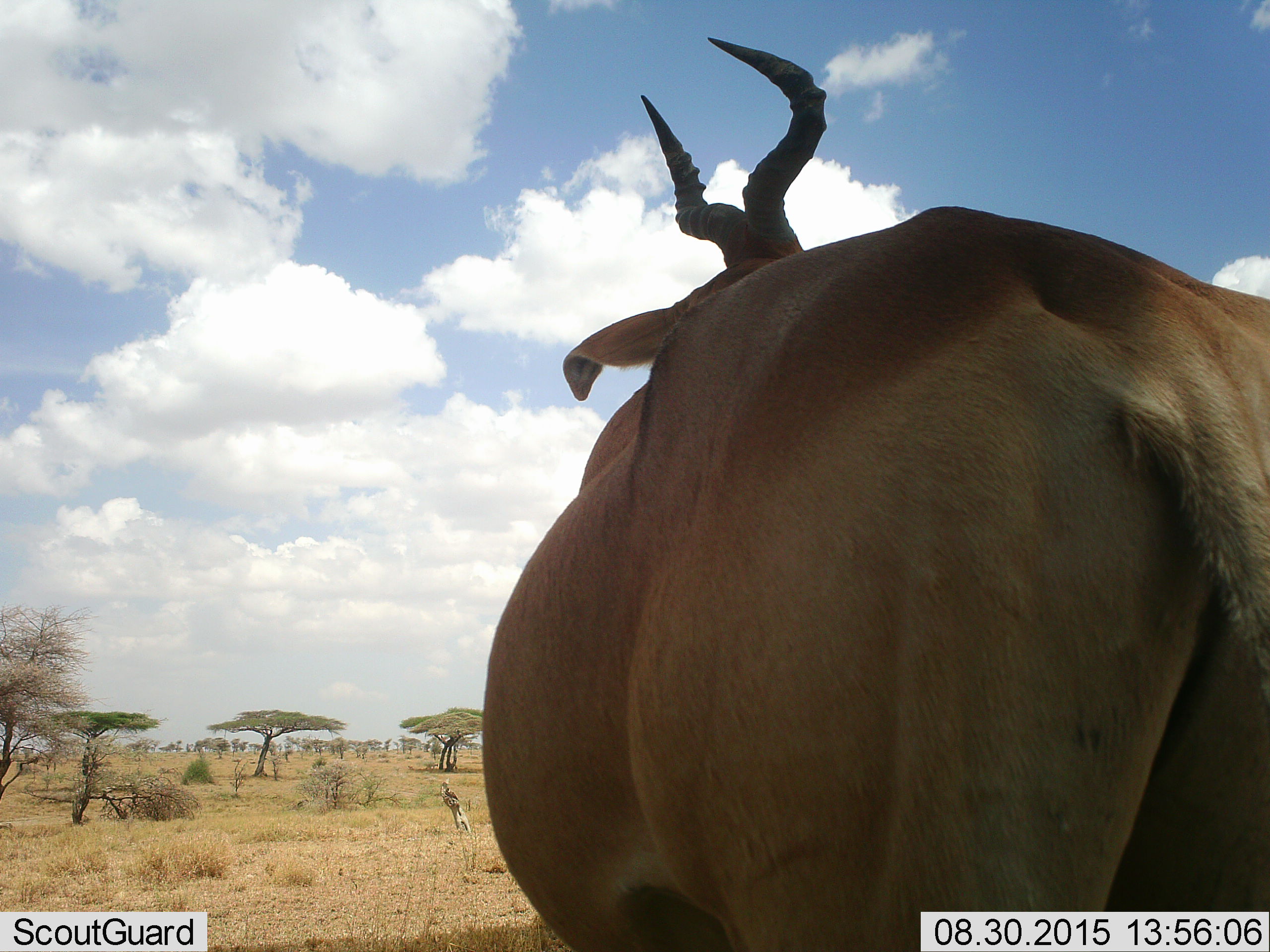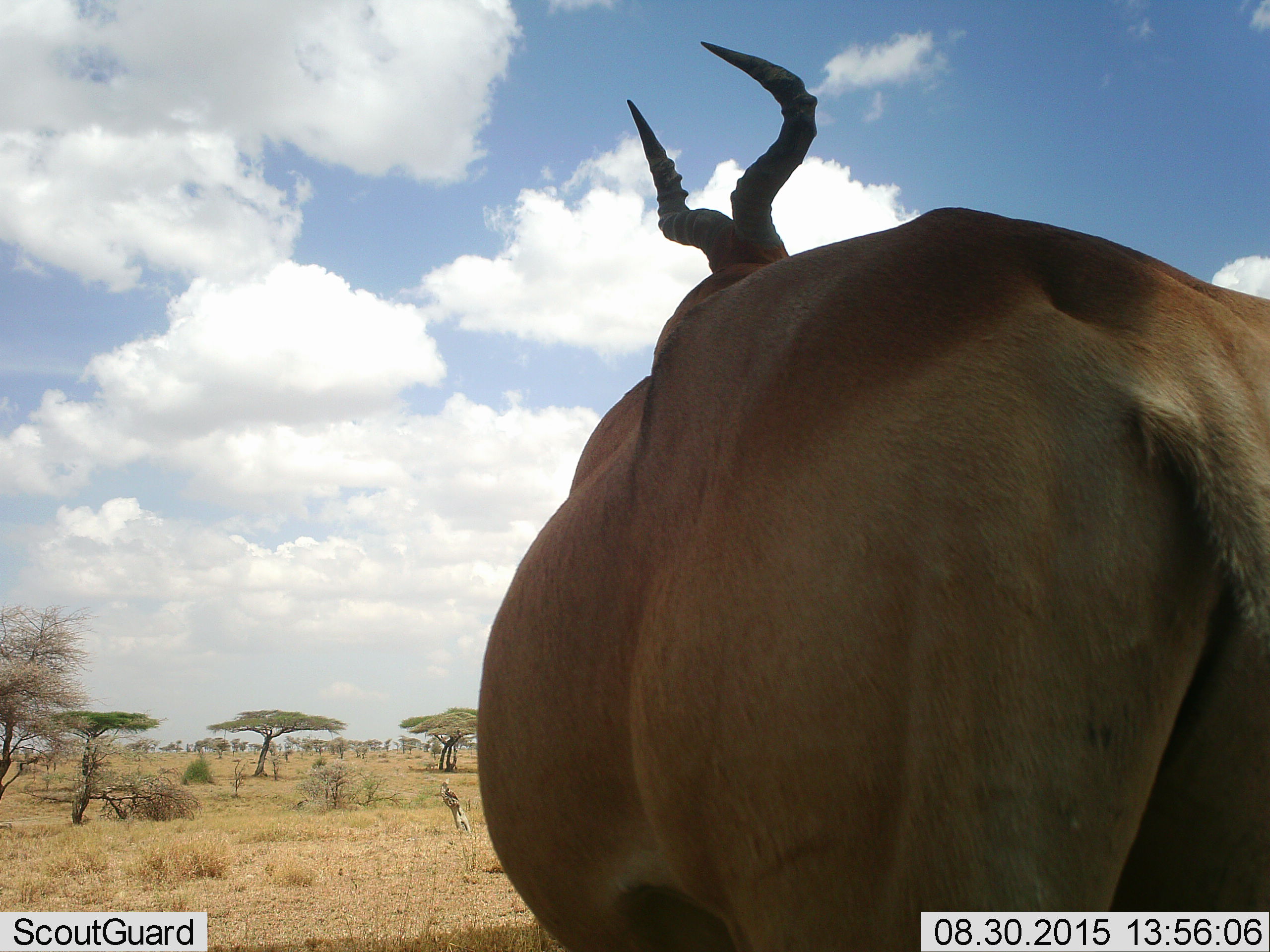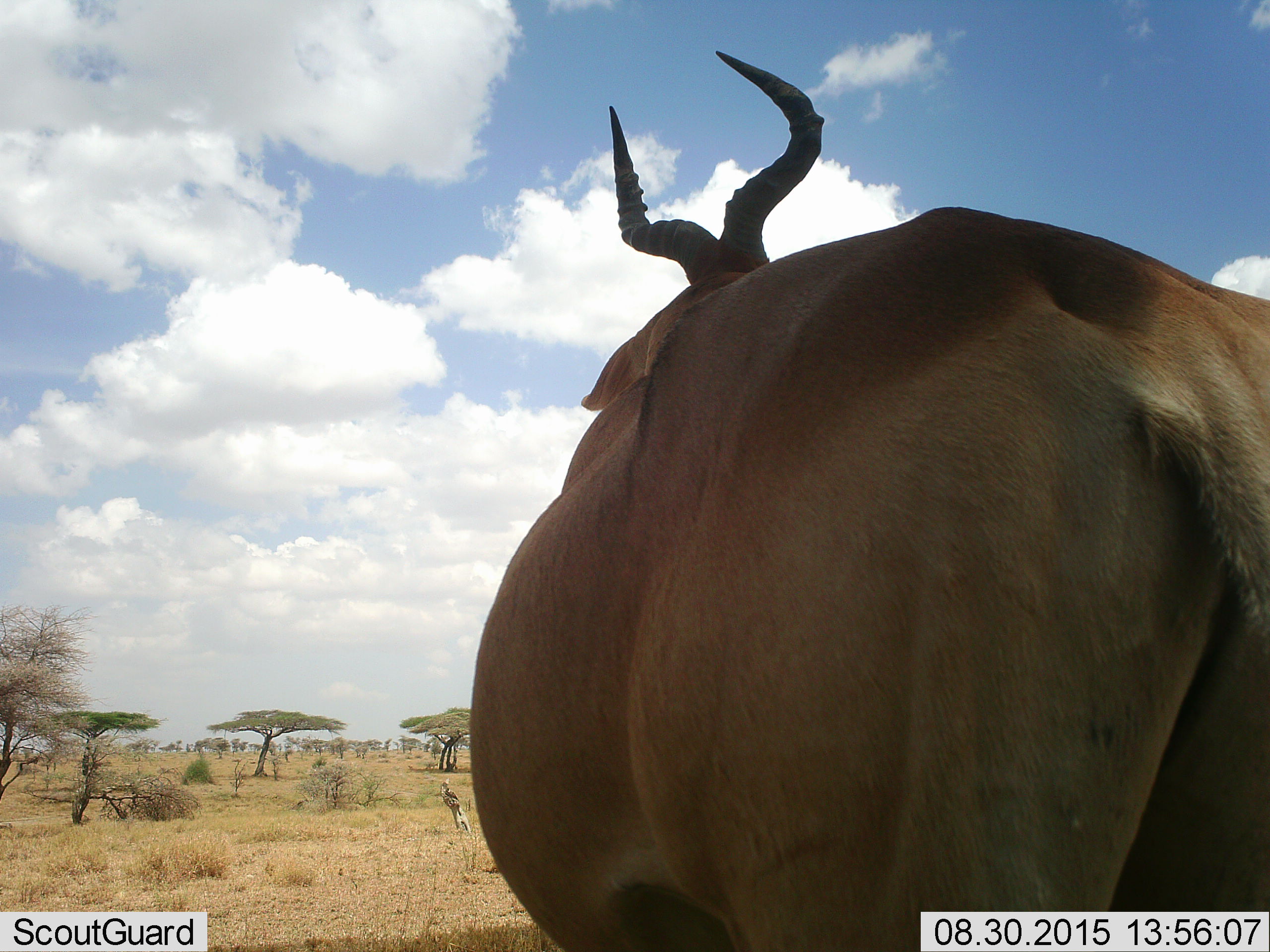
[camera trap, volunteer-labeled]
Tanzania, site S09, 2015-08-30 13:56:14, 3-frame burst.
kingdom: Animalia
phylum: Chordata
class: Mammalia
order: Artiodactyla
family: Bovidae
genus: Aepyceros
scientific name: Aepyceros melampus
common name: impala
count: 1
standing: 100%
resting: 0%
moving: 0%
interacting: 0%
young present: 0%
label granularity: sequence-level